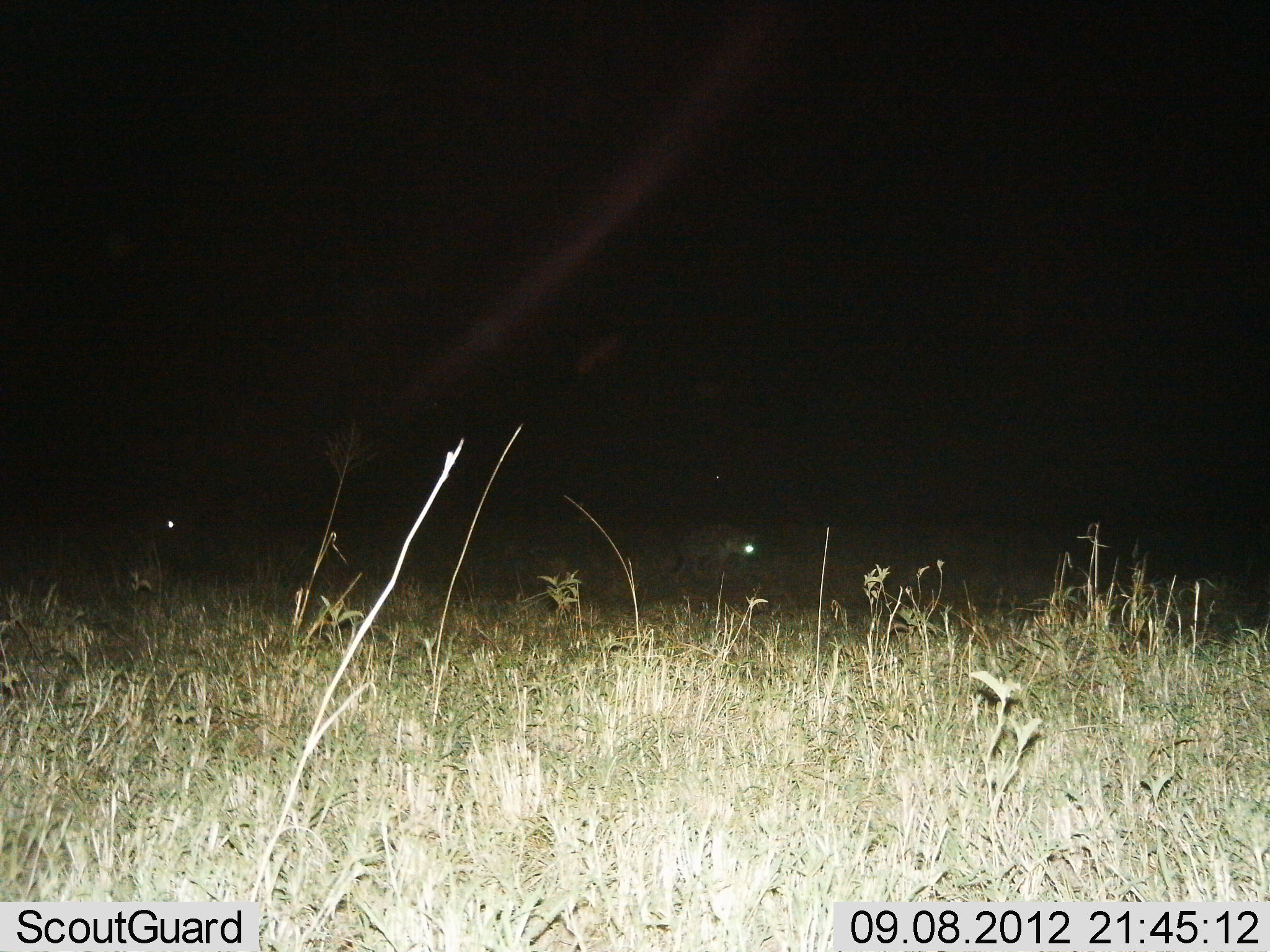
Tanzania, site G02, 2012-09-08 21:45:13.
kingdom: Animalia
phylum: Chordata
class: Mammalia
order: Carnivora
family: Hyaenidae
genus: Crocuta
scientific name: Crocuta crocuta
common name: spotted hyena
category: hyenaspotted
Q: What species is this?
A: Hyenaspotted (spotted hyena) (Crocuta crocuta).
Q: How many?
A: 2.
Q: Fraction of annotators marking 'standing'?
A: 40%.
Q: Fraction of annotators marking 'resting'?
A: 0%.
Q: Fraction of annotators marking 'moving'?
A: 80%.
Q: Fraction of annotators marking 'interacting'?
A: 0%.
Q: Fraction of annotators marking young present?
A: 0%.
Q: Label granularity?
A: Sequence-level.